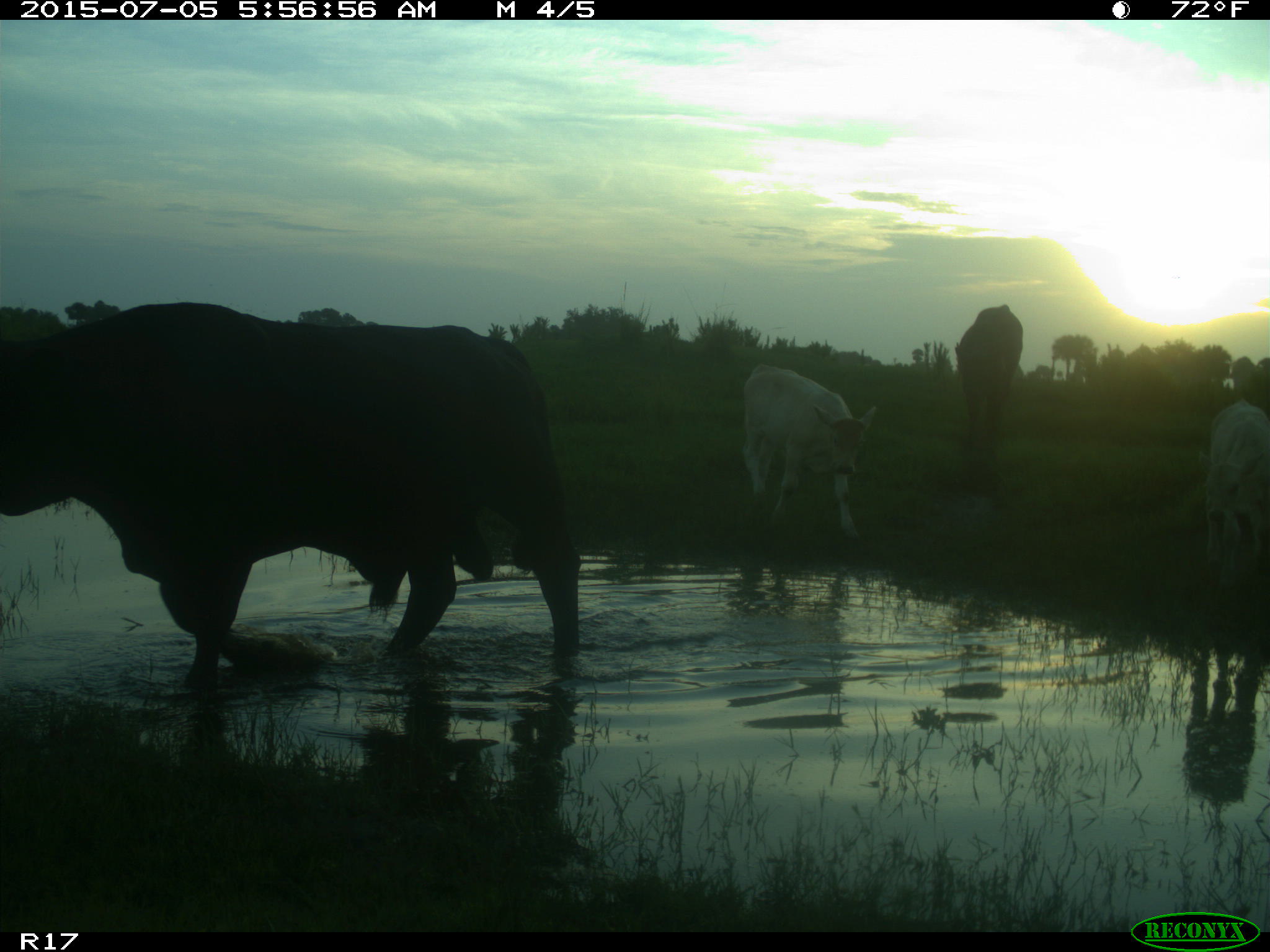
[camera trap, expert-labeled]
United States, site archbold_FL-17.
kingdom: Animalia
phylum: Chordata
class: Mammalia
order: Artiodactyla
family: Bovidae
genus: Bos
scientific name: Bos taurus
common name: domestic cow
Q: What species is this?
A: Bos taurus (domestic cow).